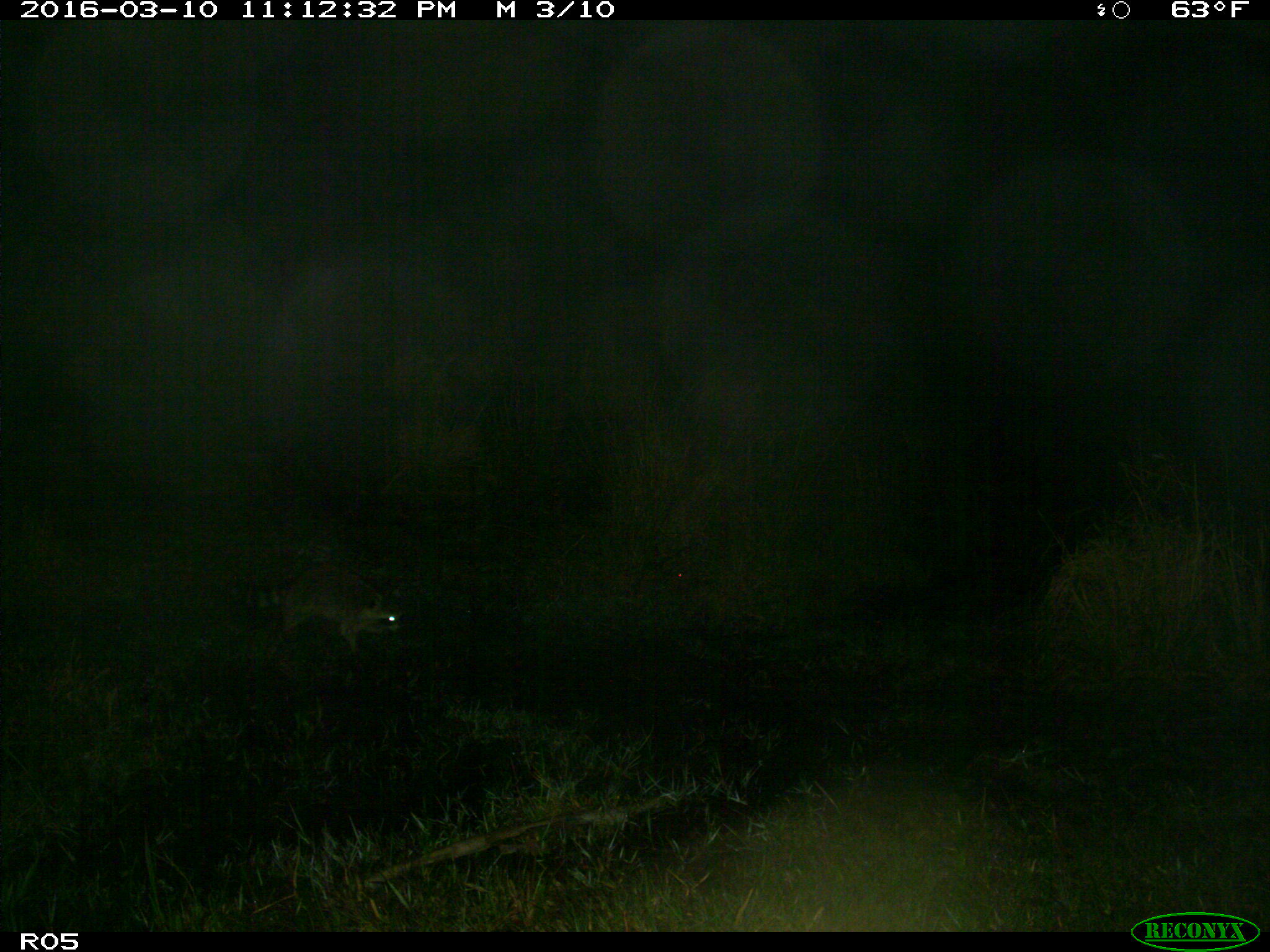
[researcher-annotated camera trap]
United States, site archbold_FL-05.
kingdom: Animalia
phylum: Chordata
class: Mammalia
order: Carnivora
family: Procyonidae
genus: Procyon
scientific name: Procyon lotor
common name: common raccoon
Procyon lotor (common raccoon).